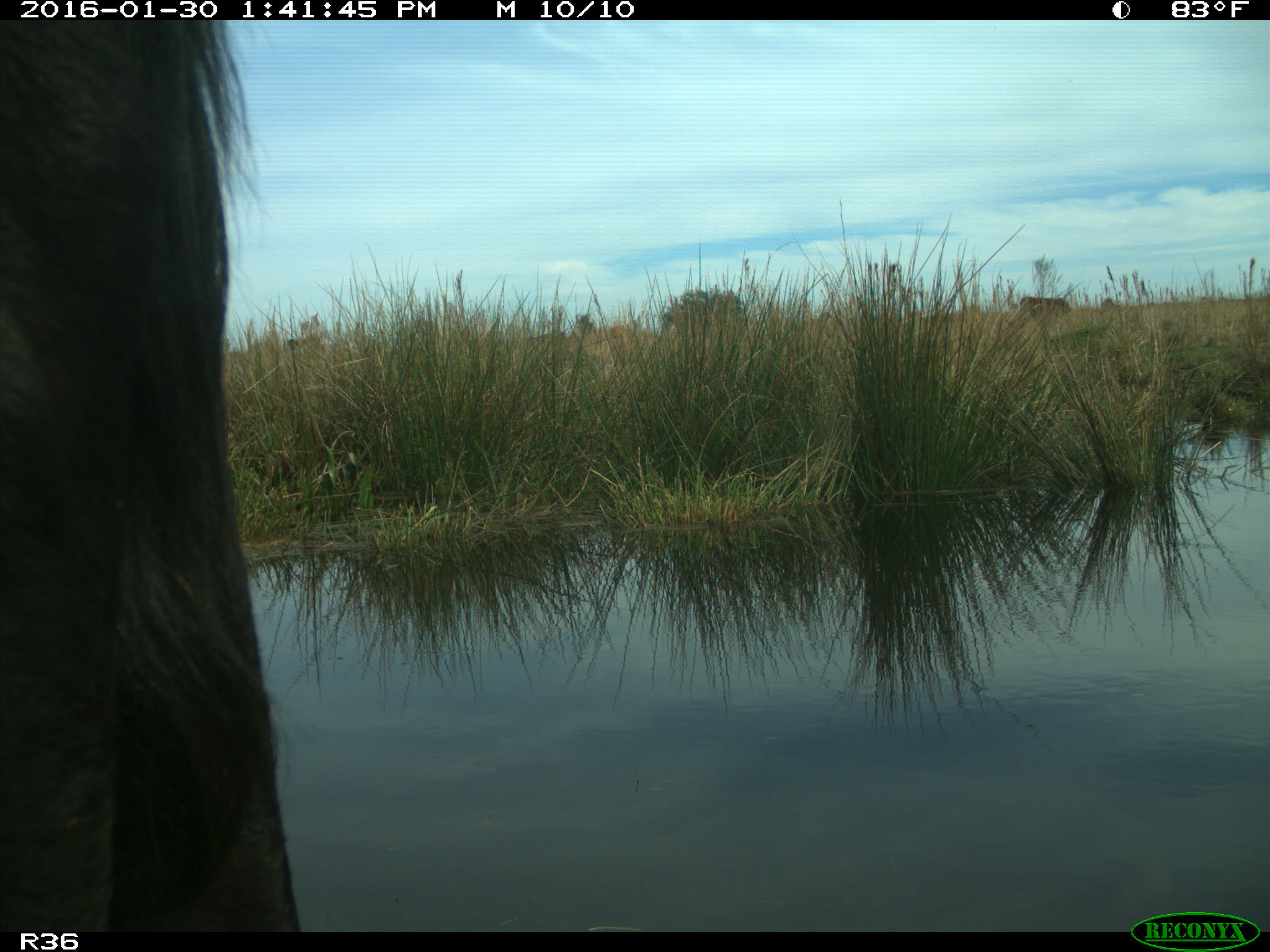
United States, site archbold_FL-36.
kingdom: Animalia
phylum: Chordata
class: Mammalia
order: Artiodactyla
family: Bovidae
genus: Bos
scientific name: Bos taurus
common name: domestic cow